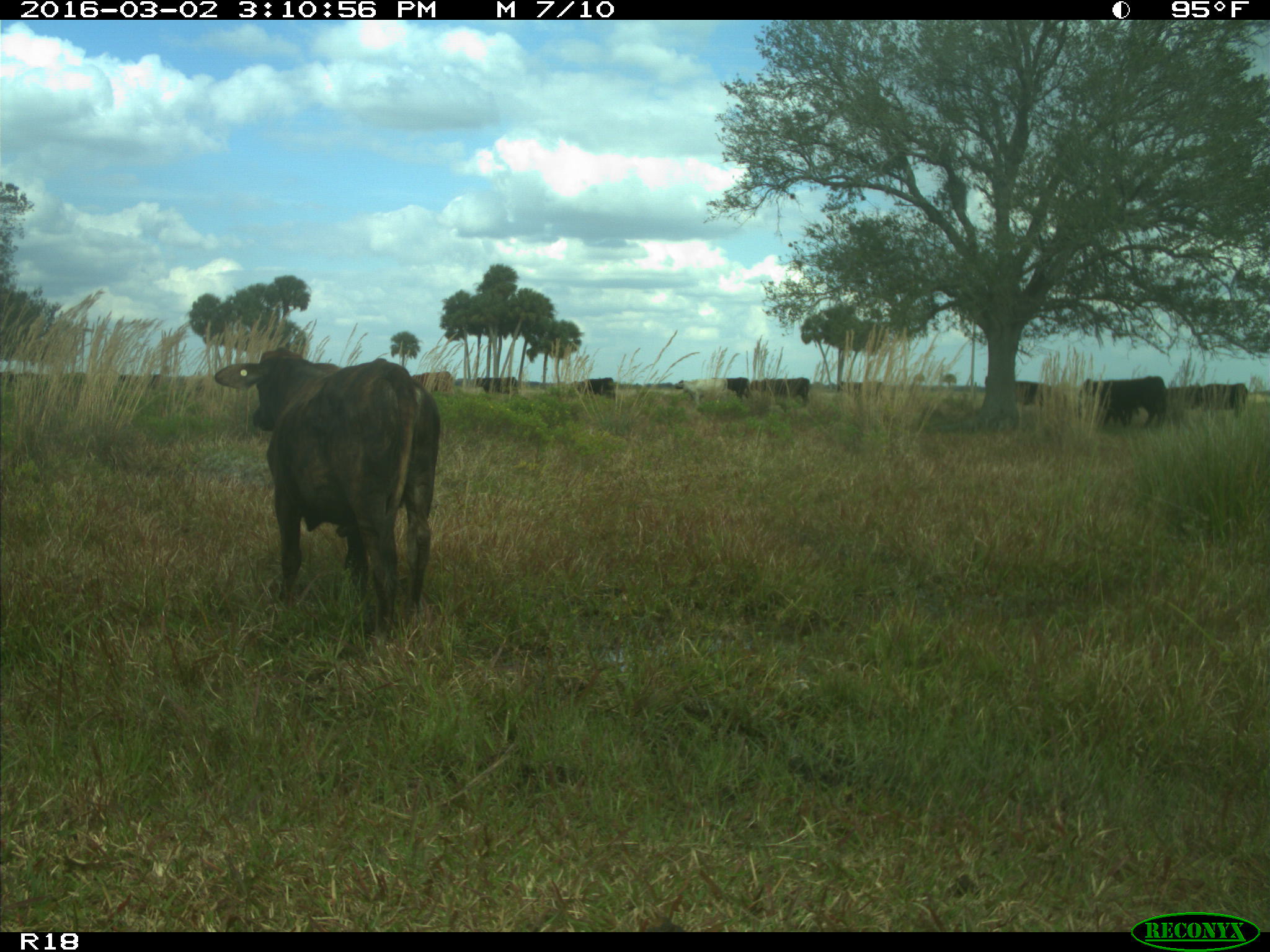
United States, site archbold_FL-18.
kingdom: Animalia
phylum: Chordata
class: Mammalia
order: Artiodactyla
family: Bovidae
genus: Bos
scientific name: Bos taurus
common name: domestic cow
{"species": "Bos taurus (domestic cow)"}